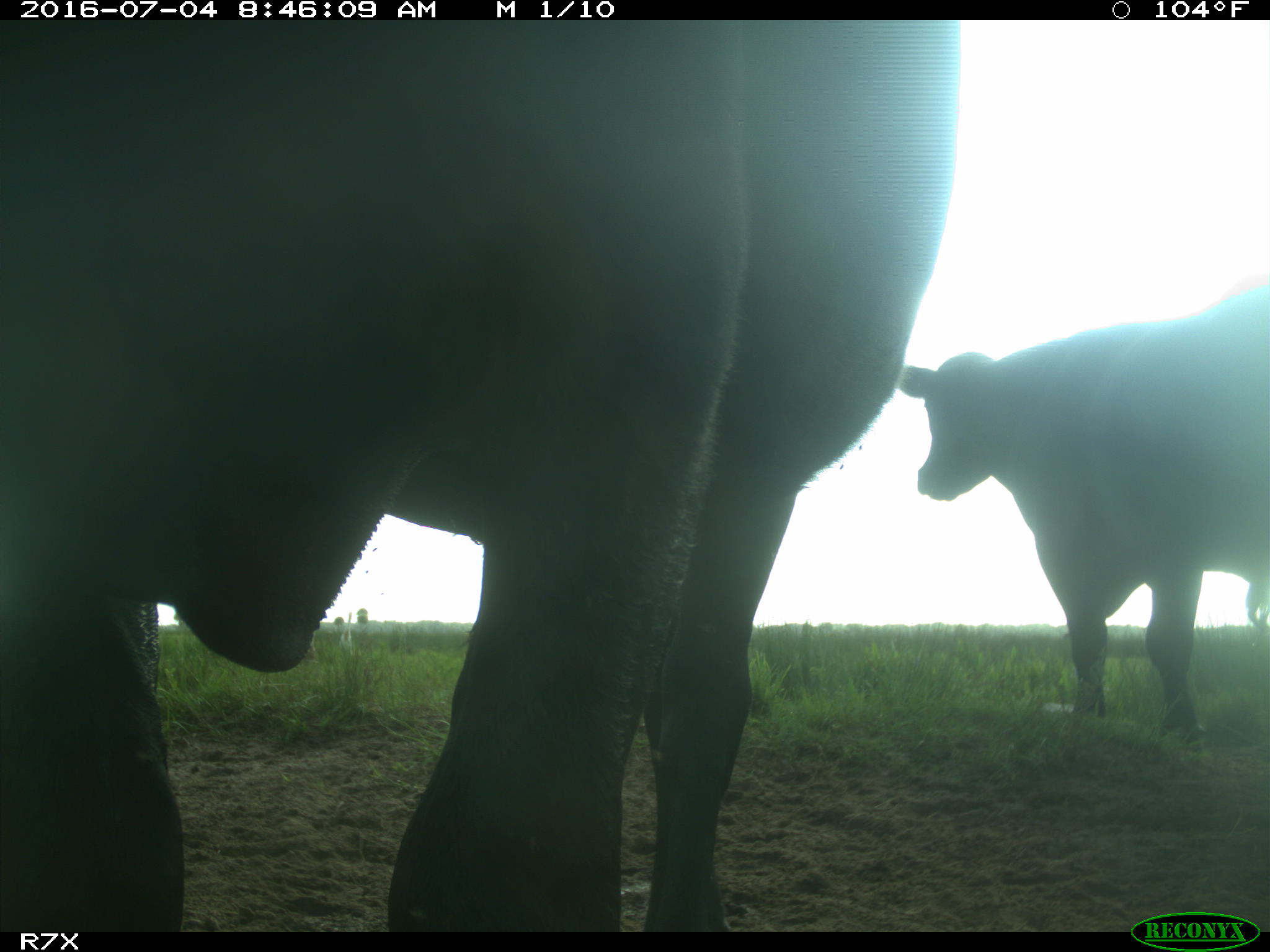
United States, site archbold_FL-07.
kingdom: Animalia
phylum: Chordata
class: Mammalia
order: Artiodactyla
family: Bovidae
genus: Bos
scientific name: Bos taurus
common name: domestic cow